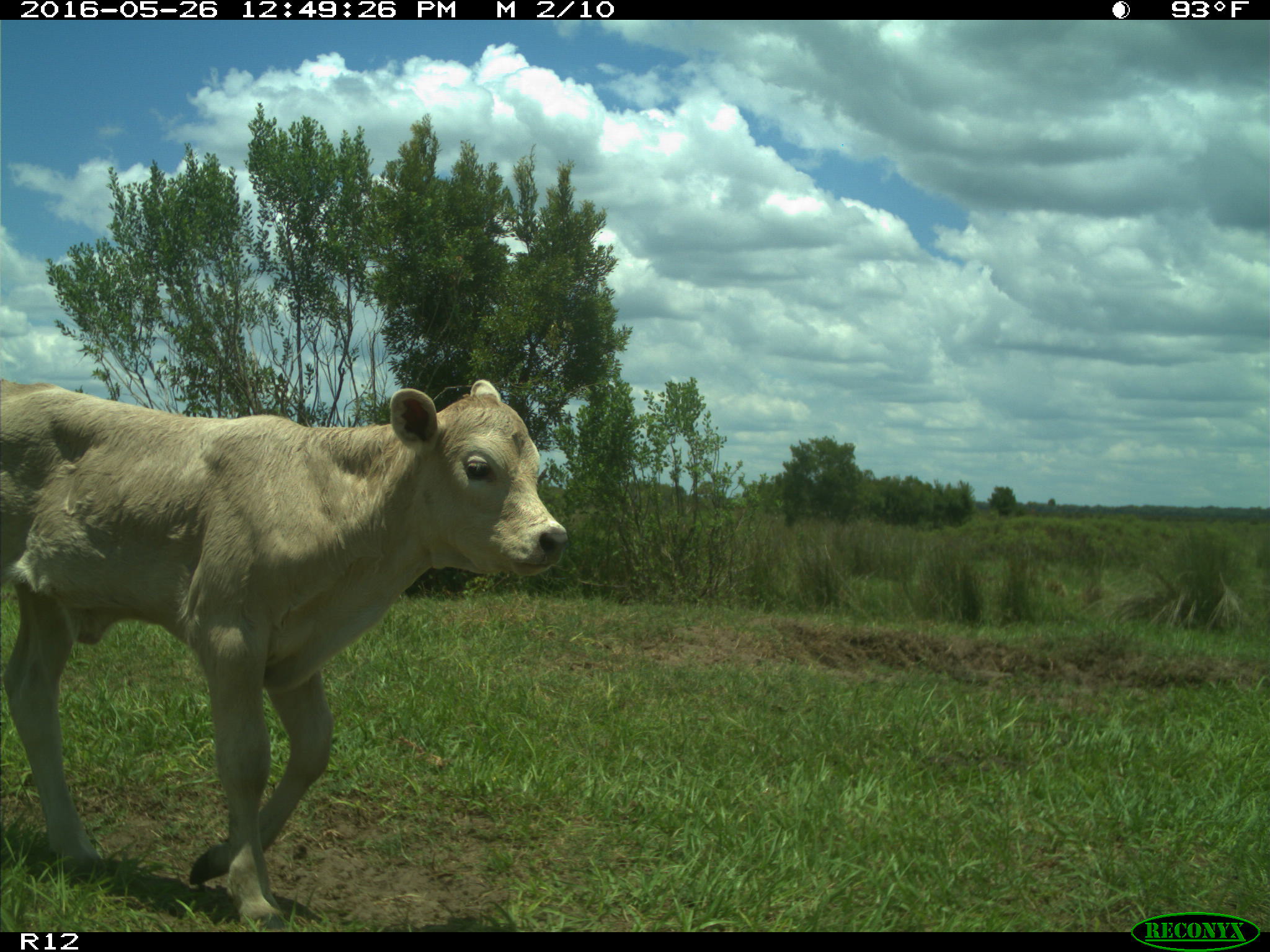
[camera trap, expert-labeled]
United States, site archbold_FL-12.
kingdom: Animalia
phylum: Chordata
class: Mammalia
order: Artiodactyla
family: Bovidae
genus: Bos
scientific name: Bos taurus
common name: domestic cow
Bos taurus (domestic cow).